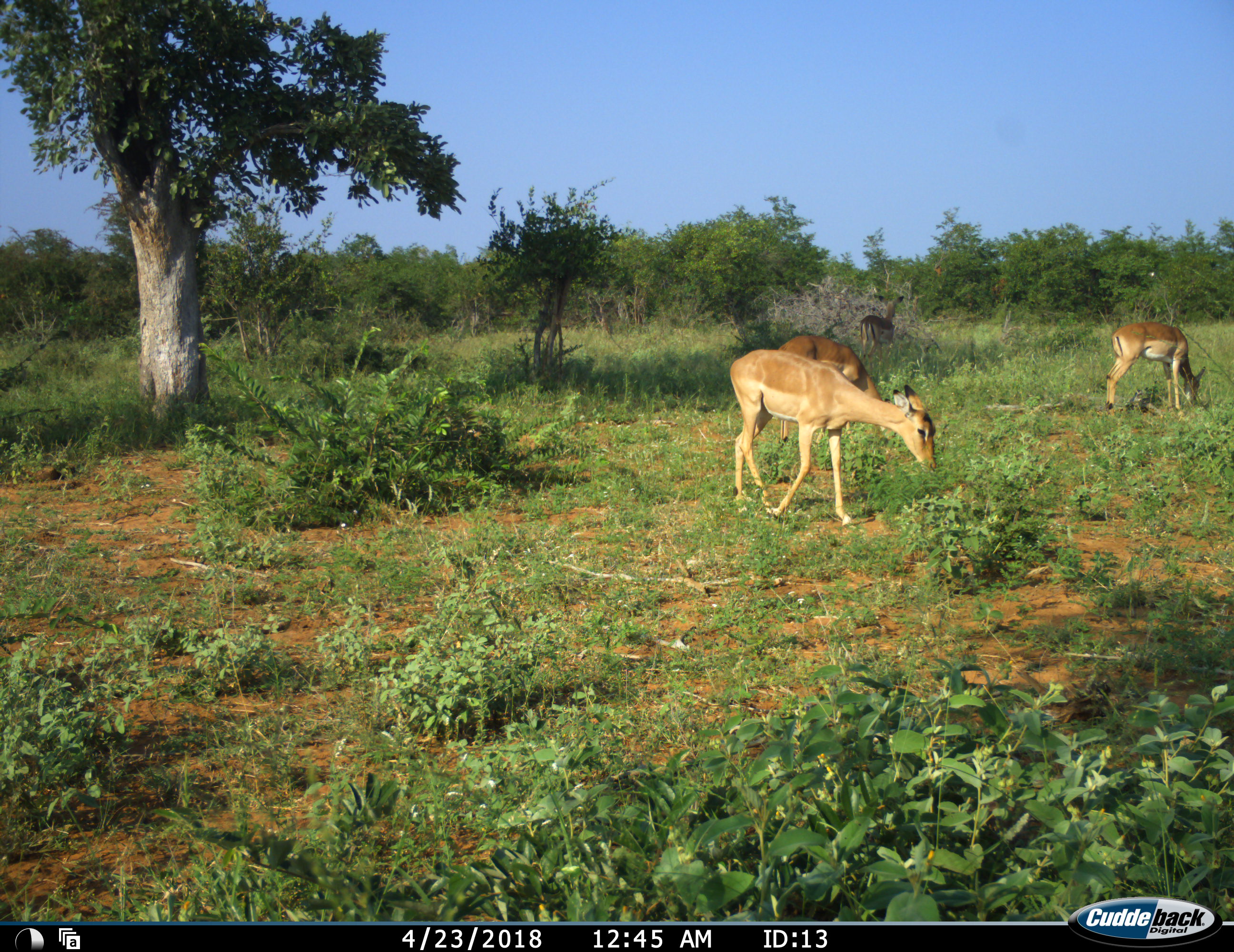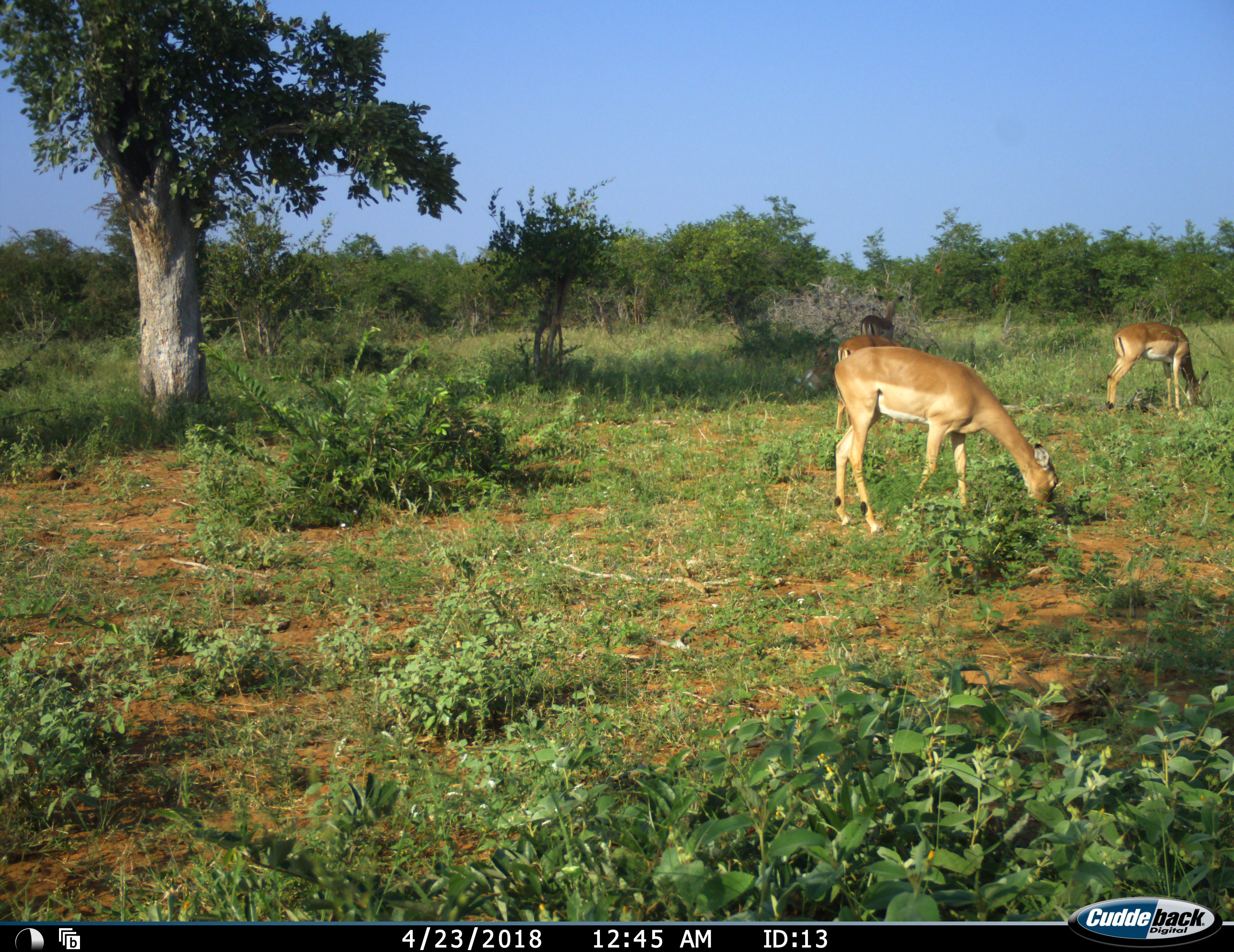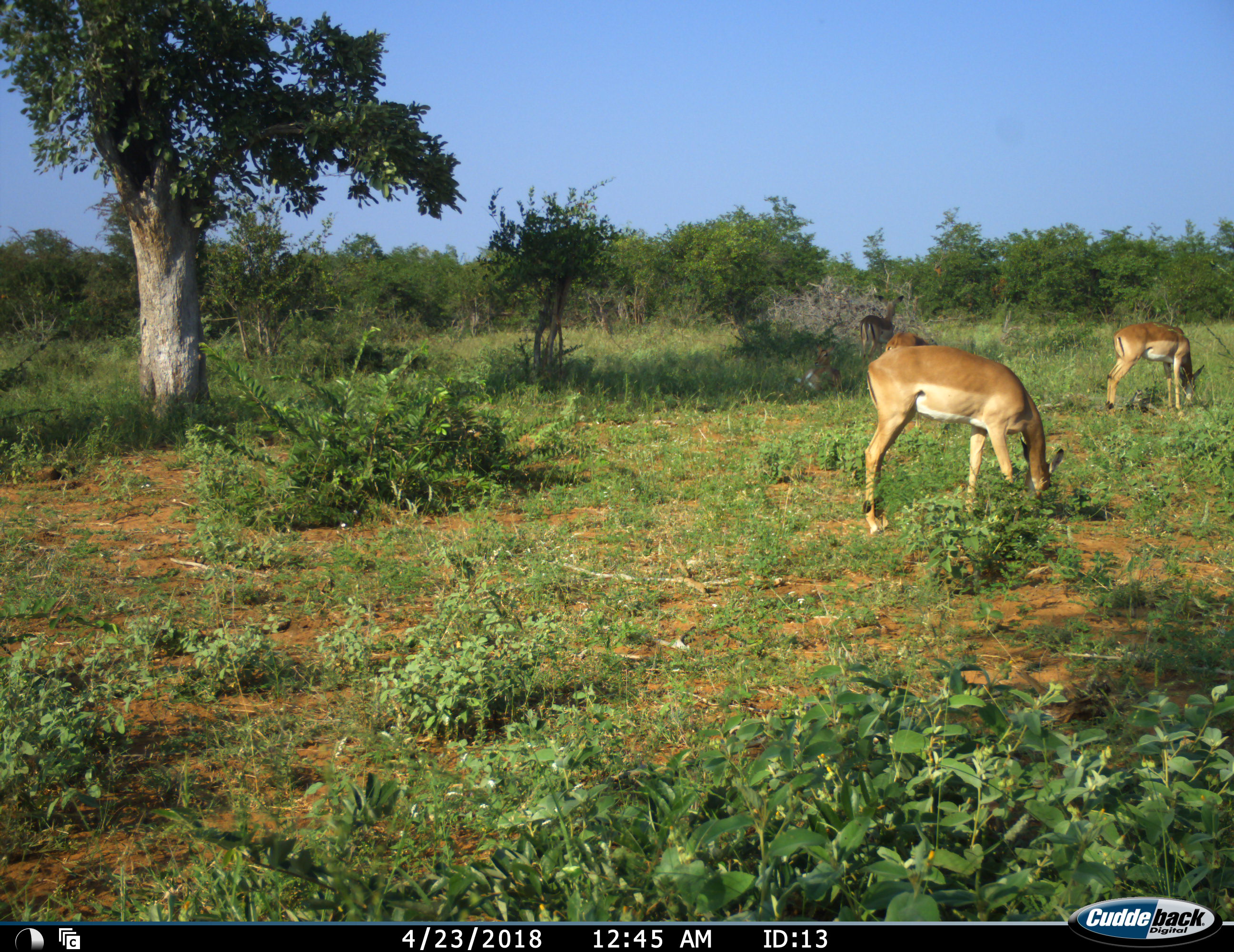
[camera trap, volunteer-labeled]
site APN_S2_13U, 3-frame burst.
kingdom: Animalia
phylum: Chordata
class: Mammalia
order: Artiodactyla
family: Bovidae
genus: Aepyceros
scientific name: Aepyceros melampus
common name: impala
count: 4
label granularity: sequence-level